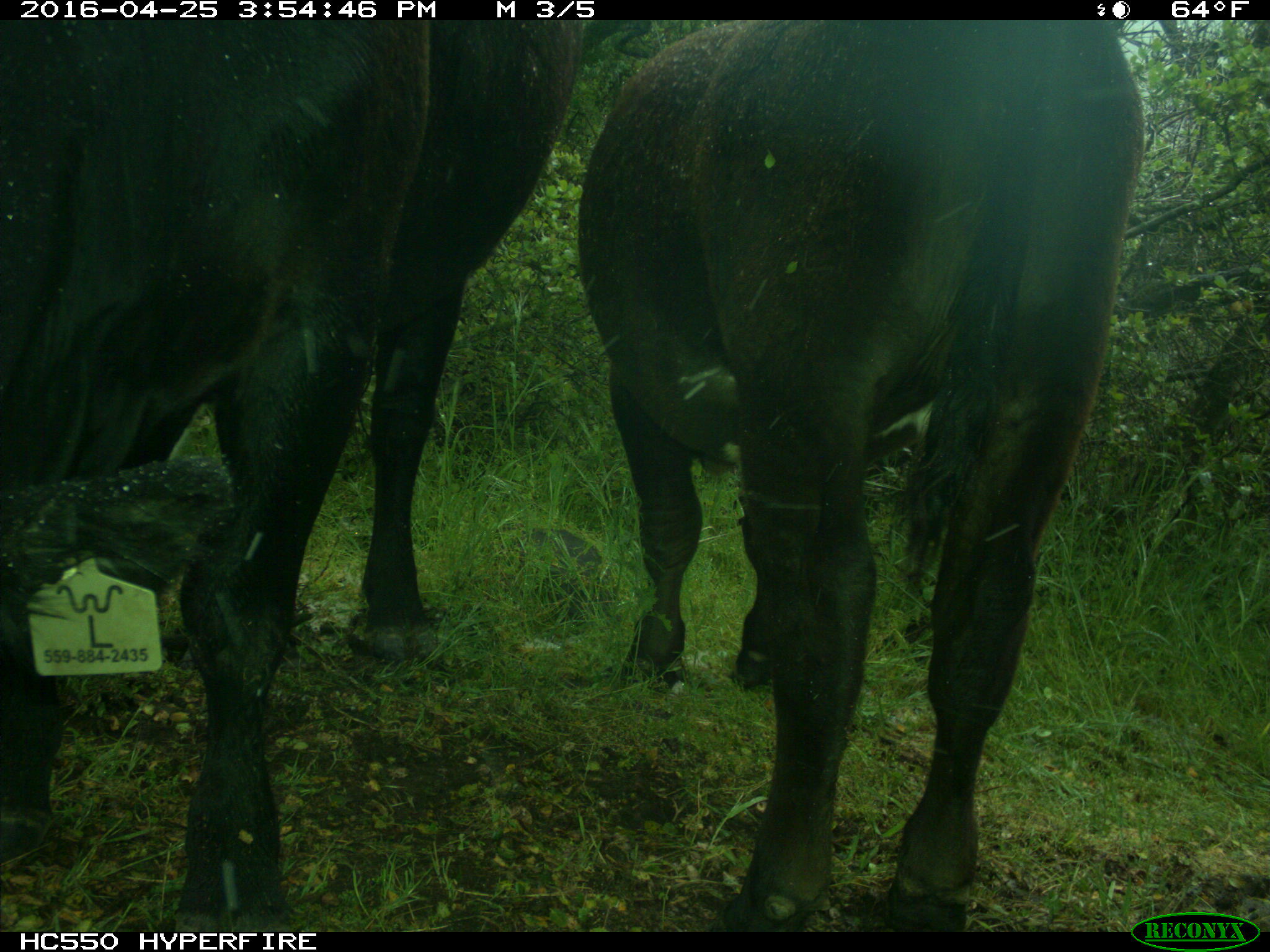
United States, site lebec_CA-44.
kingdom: Animalia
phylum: Chordata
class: Mammalia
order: Artiodactyla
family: Bovidae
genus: Bos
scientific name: Bos taurus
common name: domestic cow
Bos taurus (domestic cow).